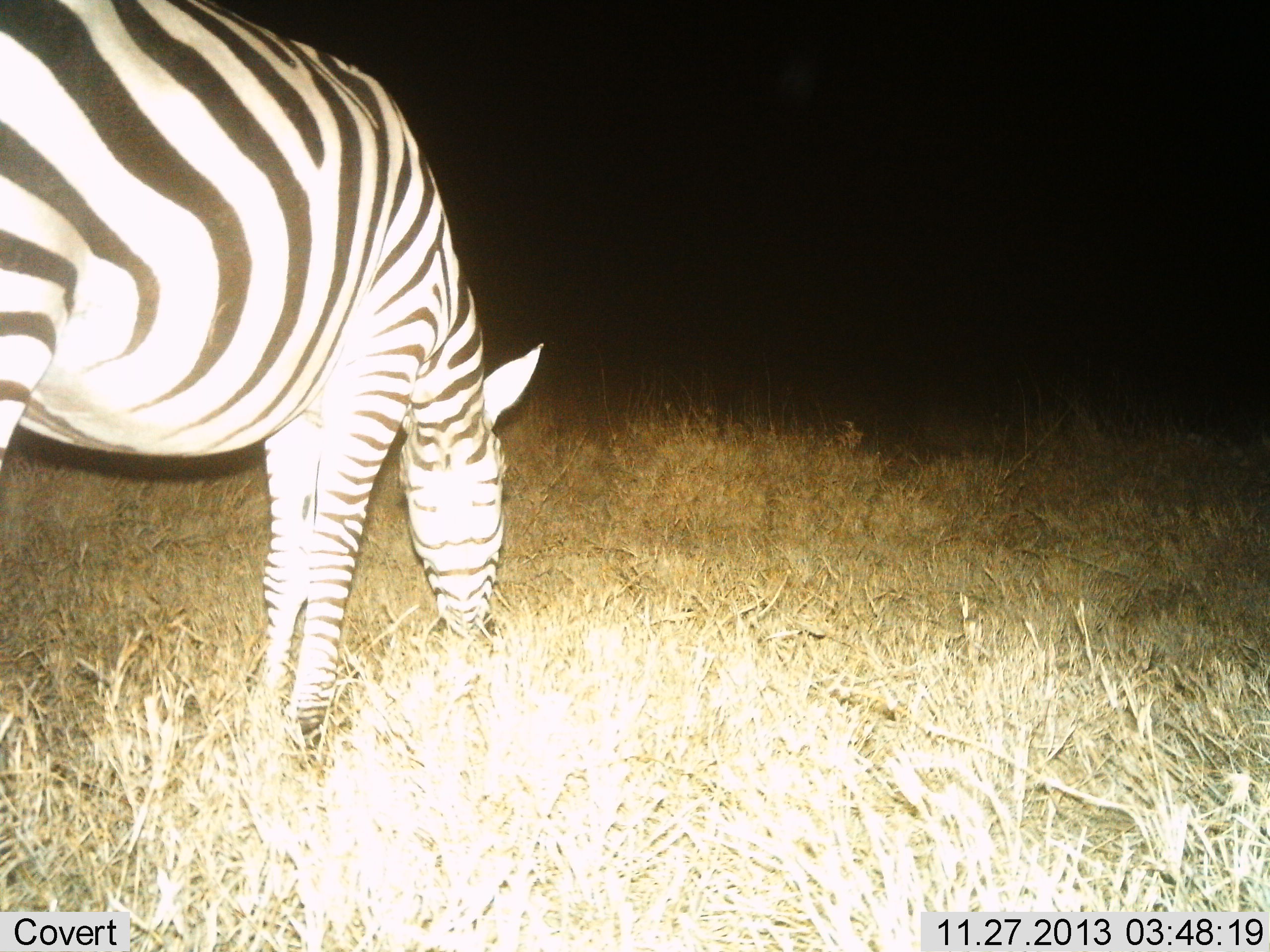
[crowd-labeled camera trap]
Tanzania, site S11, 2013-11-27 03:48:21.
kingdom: Animalia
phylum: Chordata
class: Mammalia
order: Perissodactyla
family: Equidae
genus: Equus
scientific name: Equus quagga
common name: plains zebra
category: zebra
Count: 1.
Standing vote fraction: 20%.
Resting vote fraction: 0%.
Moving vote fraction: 0%.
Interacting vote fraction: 0%.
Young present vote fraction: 0%.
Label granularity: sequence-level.